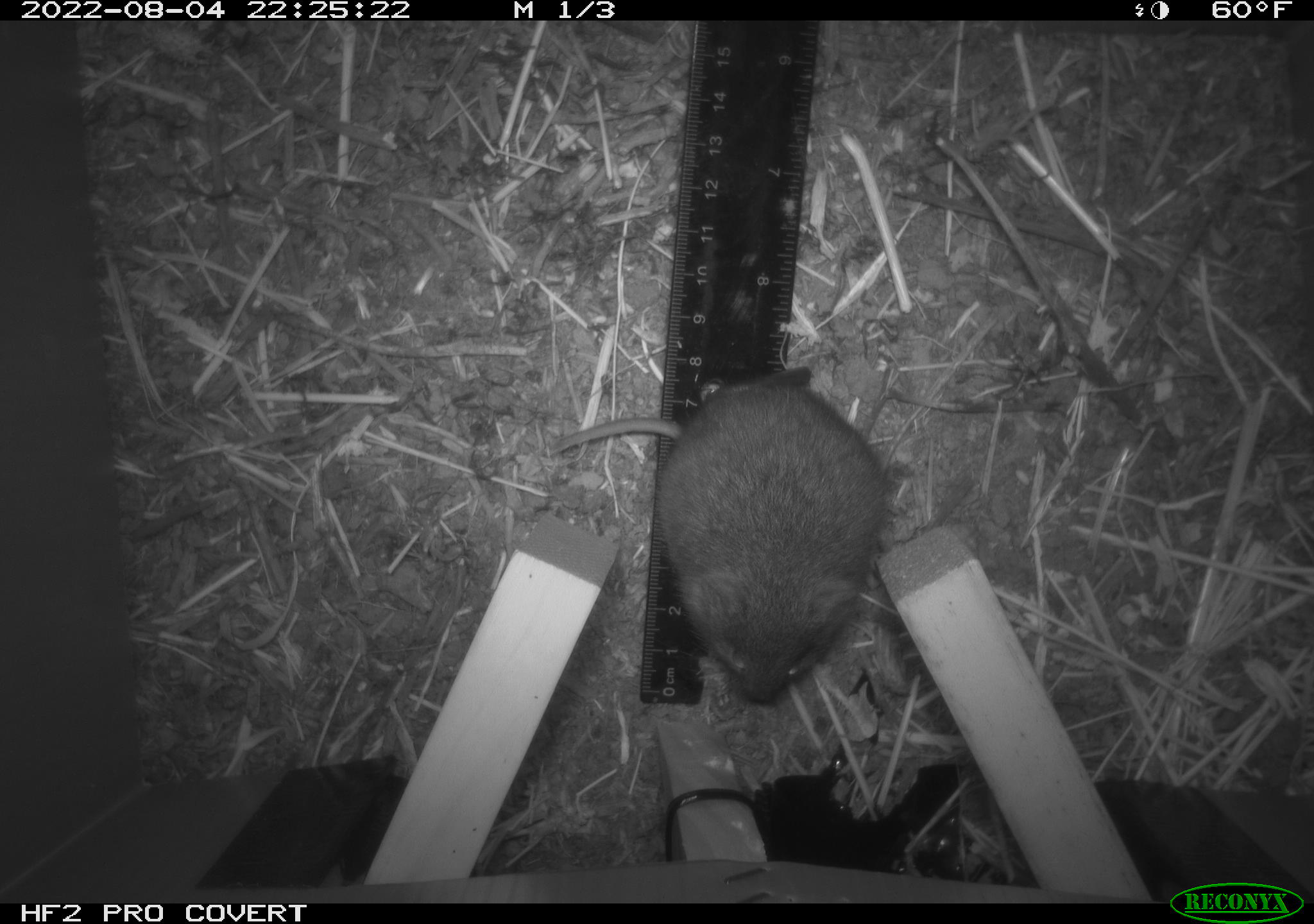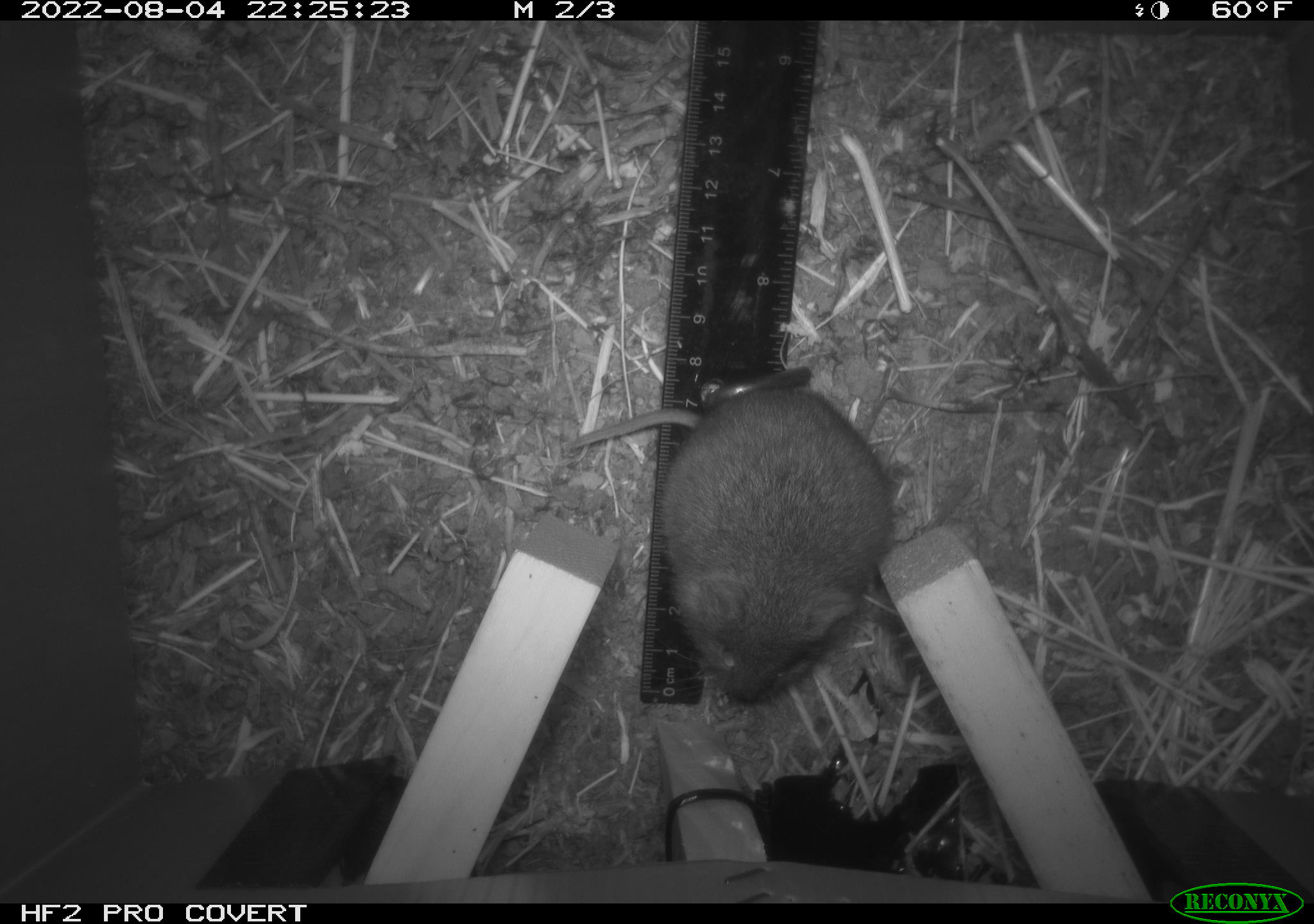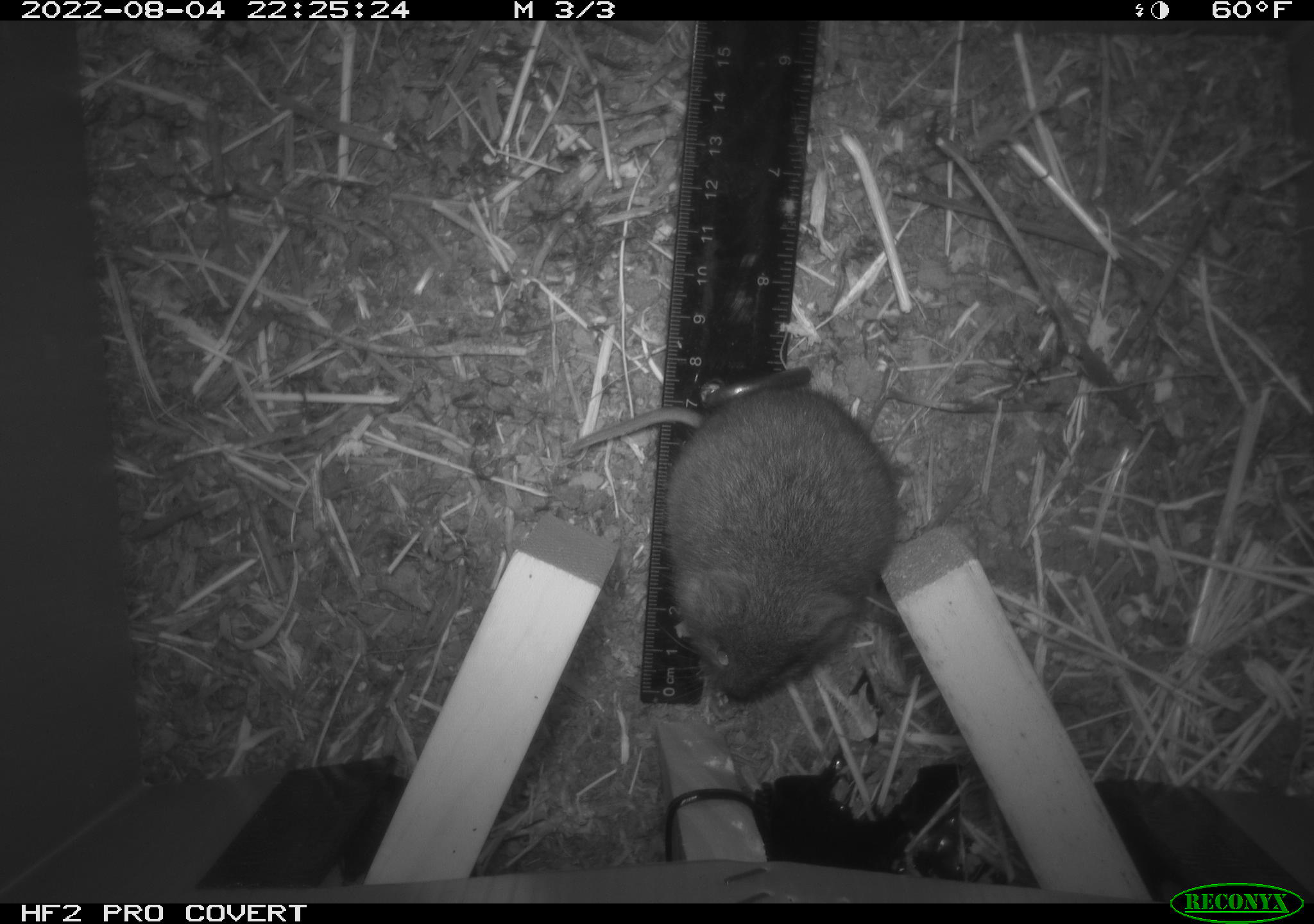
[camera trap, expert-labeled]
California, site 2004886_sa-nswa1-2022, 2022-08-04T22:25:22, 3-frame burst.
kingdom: Animalia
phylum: Chordata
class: Mammalia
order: Rodentia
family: Cricetidae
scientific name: Cricetidae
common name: hamsters, voles, lemmings, and allies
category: cricetidae family